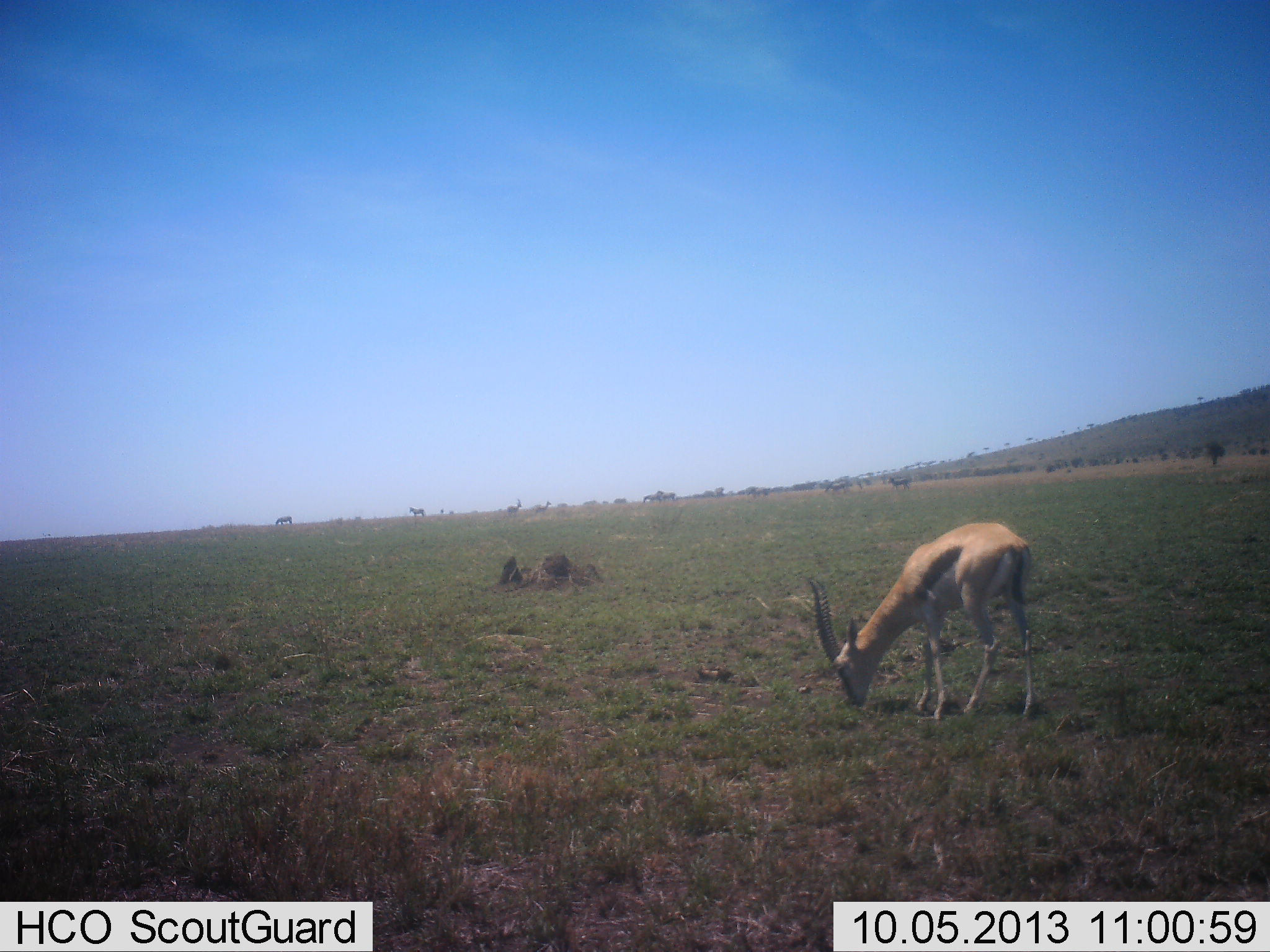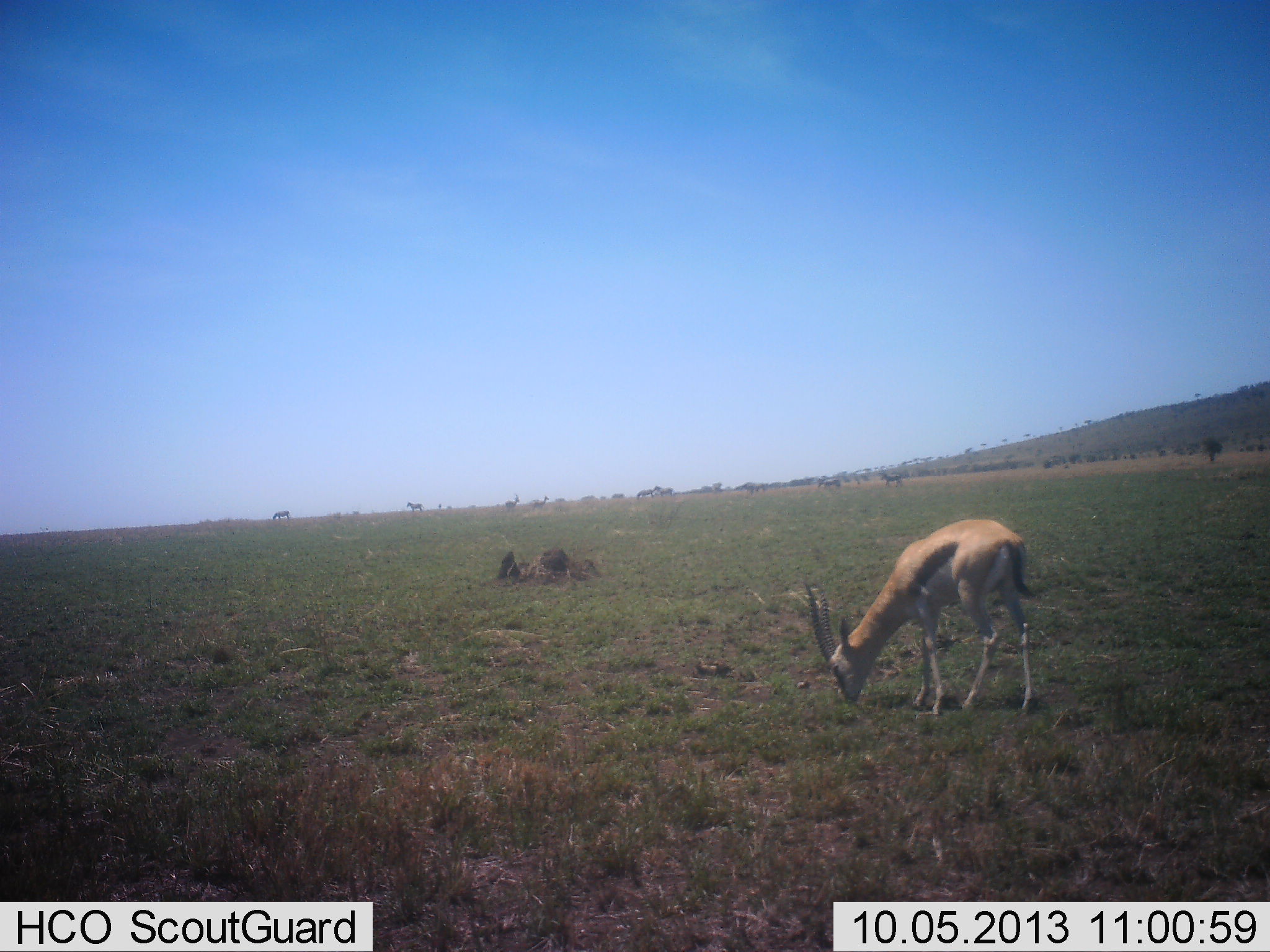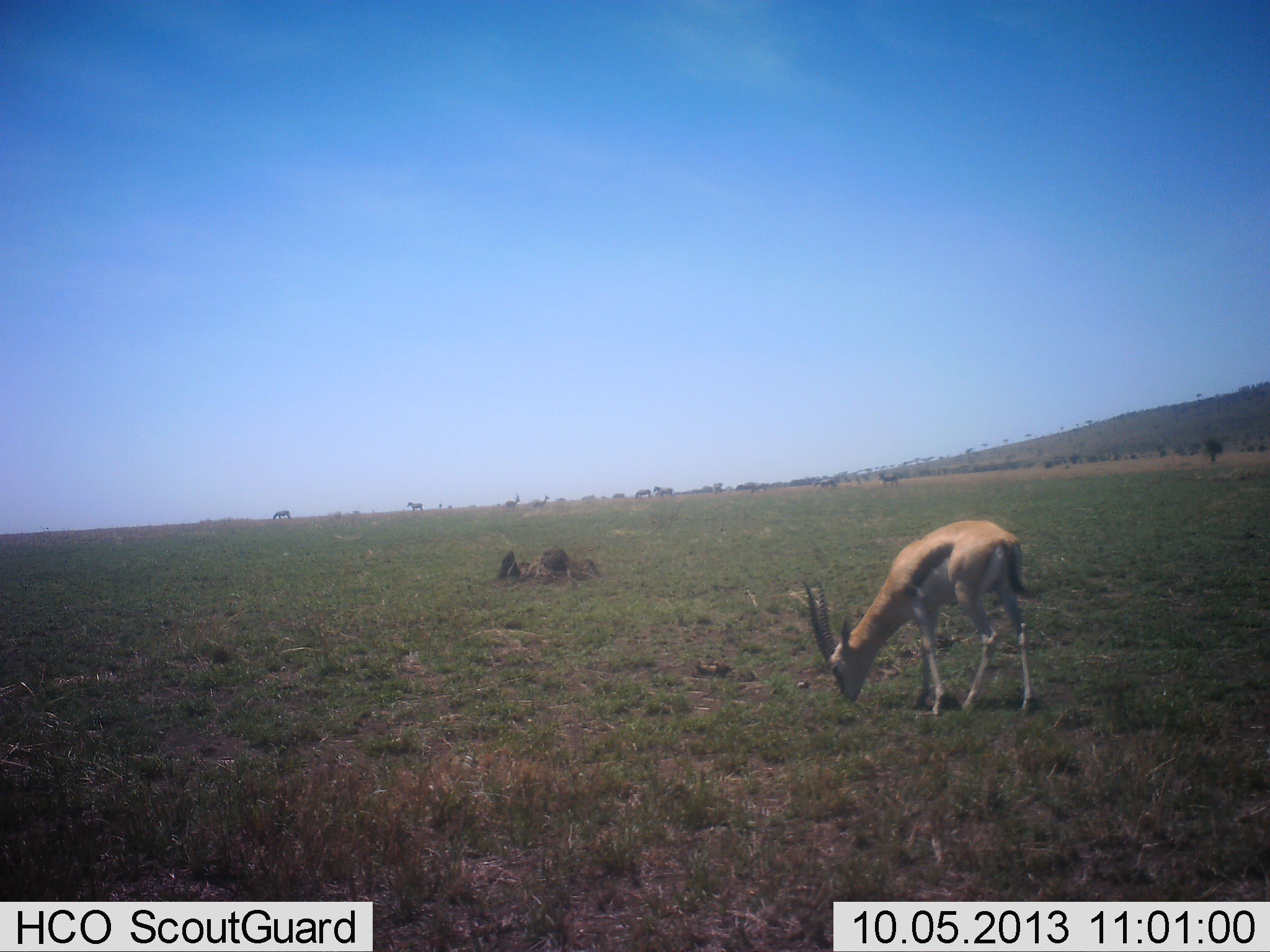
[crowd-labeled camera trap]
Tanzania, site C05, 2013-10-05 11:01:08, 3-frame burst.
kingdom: Animalia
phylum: Chordata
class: Mammalia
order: Artiodactyla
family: Bovidae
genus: Eudorcas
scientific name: Eudorcas thomsonii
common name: thomson's gazelle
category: gazellethomsons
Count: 1.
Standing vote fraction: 43%.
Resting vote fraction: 0%.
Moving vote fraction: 14%.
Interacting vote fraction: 0%.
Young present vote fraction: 0%.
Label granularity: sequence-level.